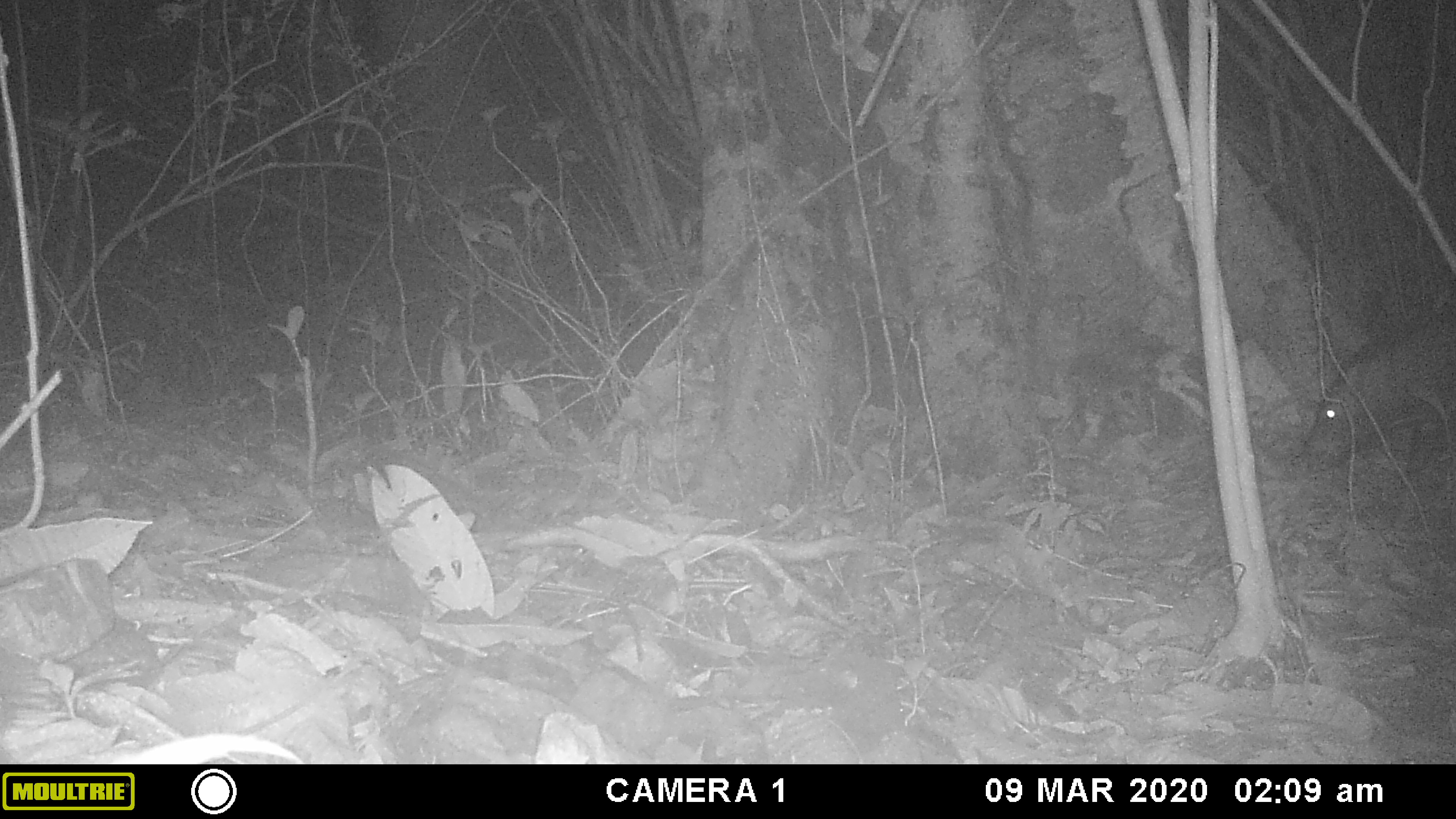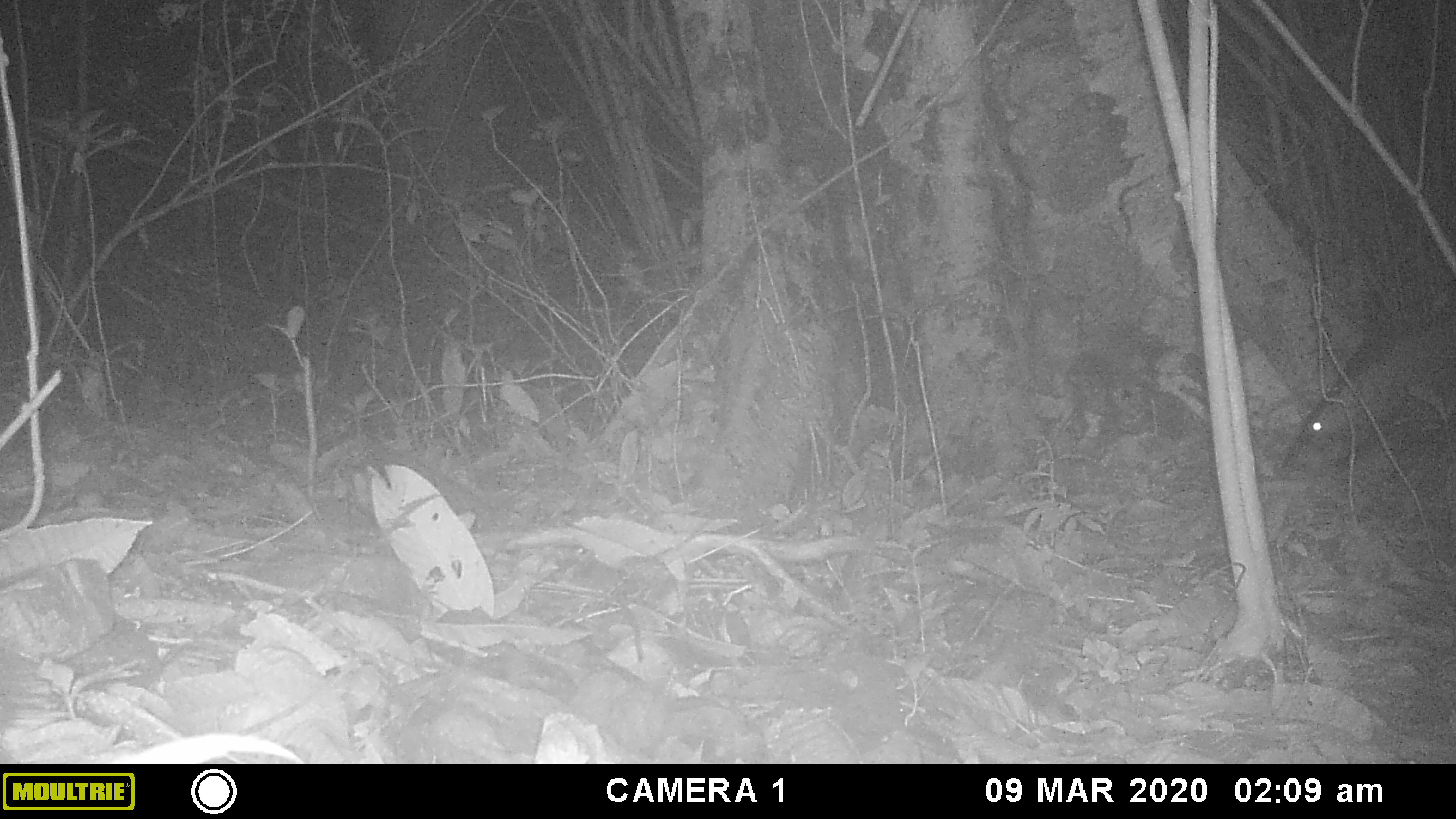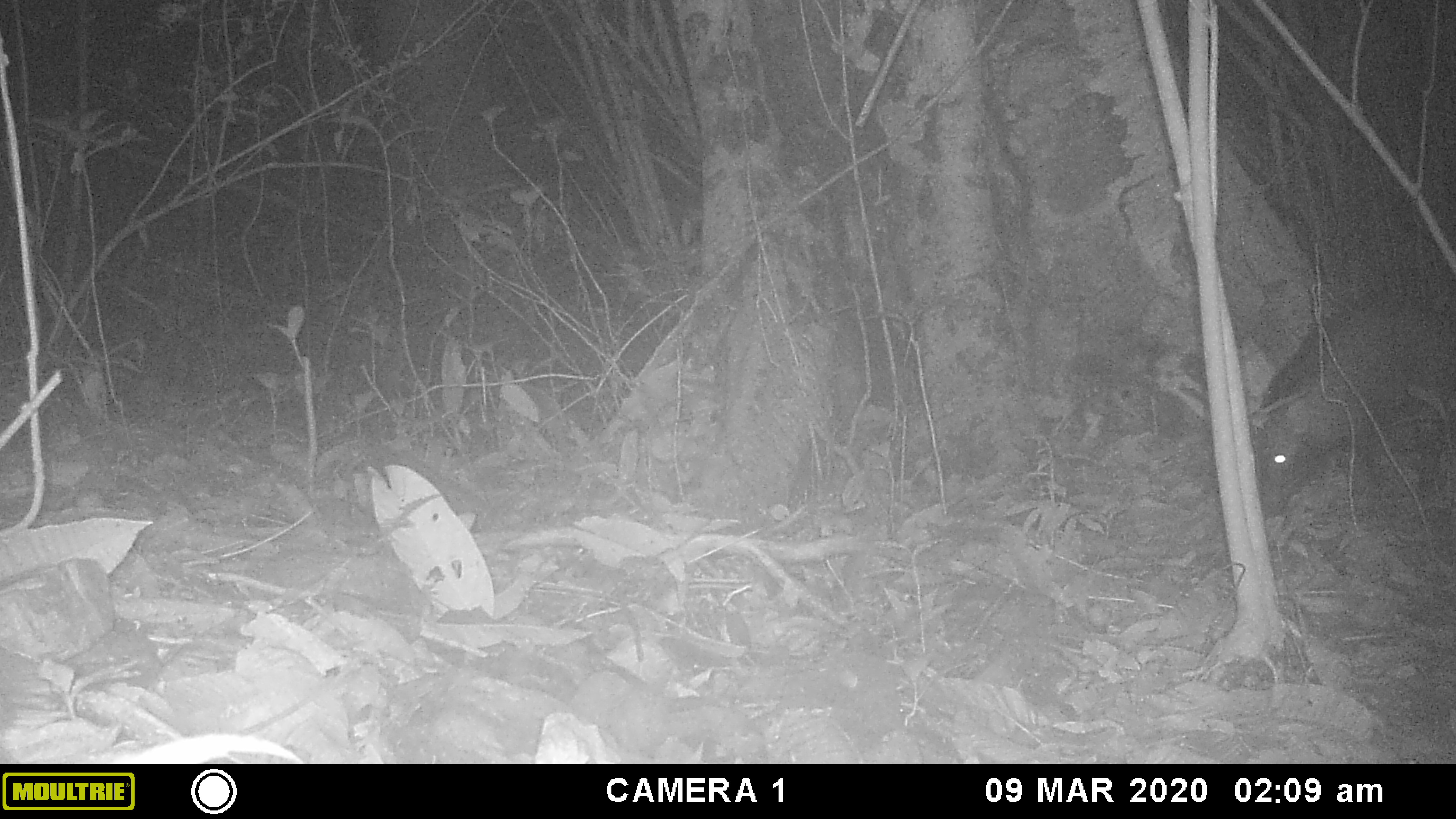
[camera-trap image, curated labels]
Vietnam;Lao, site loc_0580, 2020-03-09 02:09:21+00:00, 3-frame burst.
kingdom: Animalia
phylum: Chordata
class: Mammalia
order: Artiodactyla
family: Suidae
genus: Sus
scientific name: Sus scrofa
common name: eurasian wild pig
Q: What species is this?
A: Eurasian wild pig (Sus scrofa).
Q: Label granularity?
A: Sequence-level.